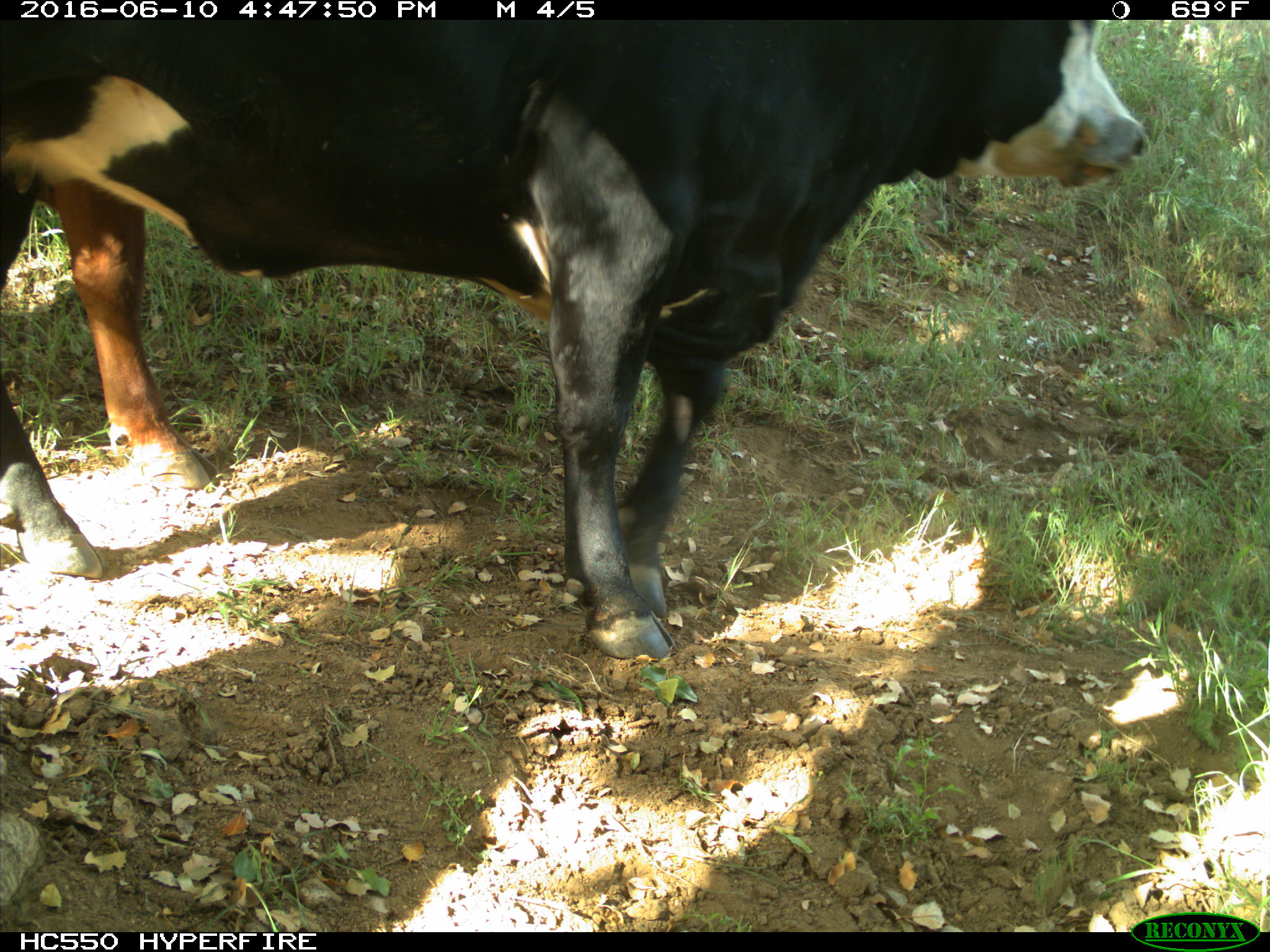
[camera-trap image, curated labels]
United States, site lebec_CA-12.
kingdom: Animalia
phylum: Chordata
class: Mammalia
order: Artiodactyla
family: Bovidae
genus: Bos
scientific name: Bos taurus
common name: domestic cow